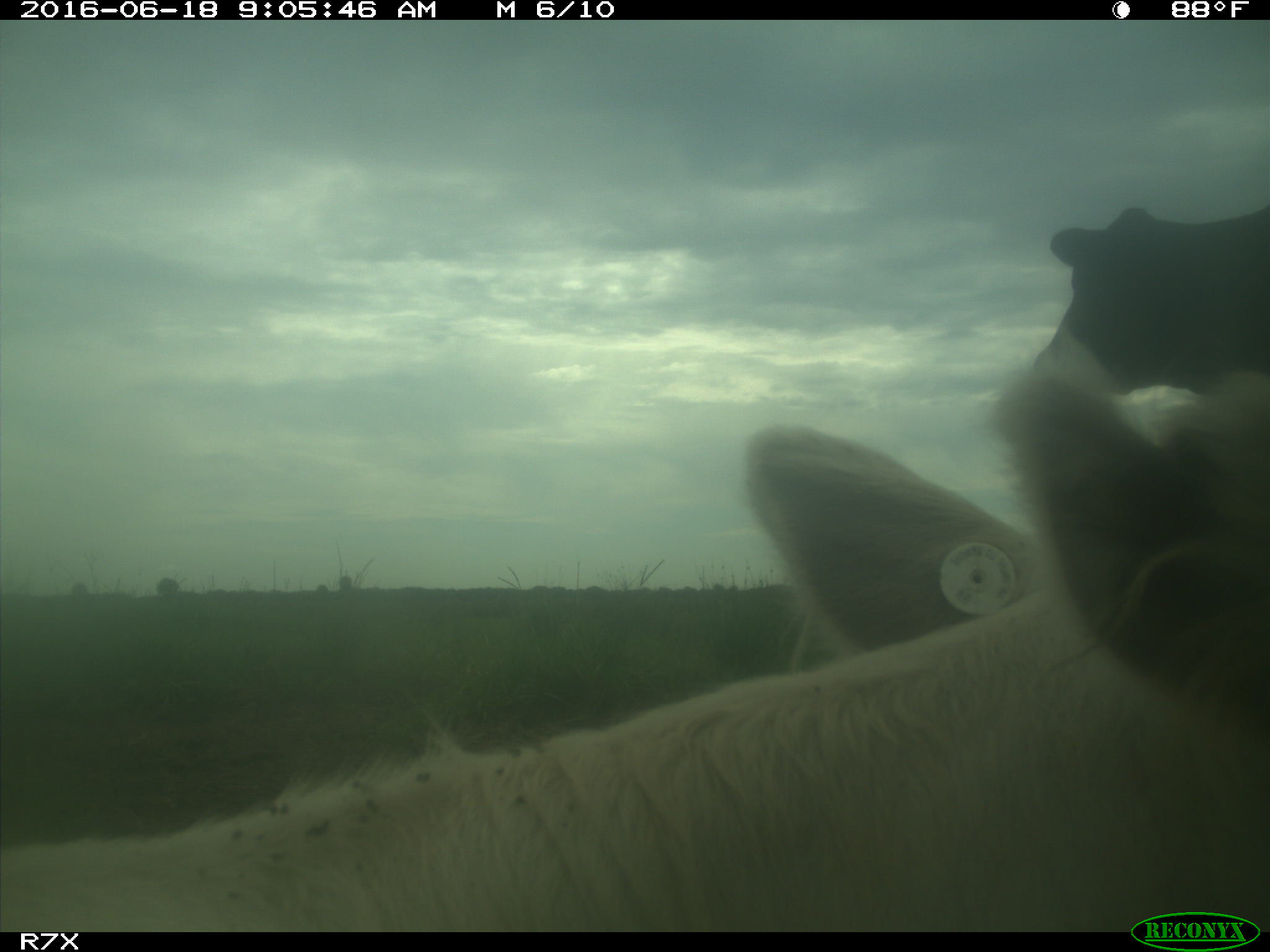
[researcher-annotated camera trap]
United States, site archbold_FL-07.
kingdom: Animalia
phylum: Chordata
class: Mammalia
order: Artiodactyla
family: Bovidae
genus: Bos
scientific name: Bos taurus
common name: domestic cow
Bos taurus (domestic cow).